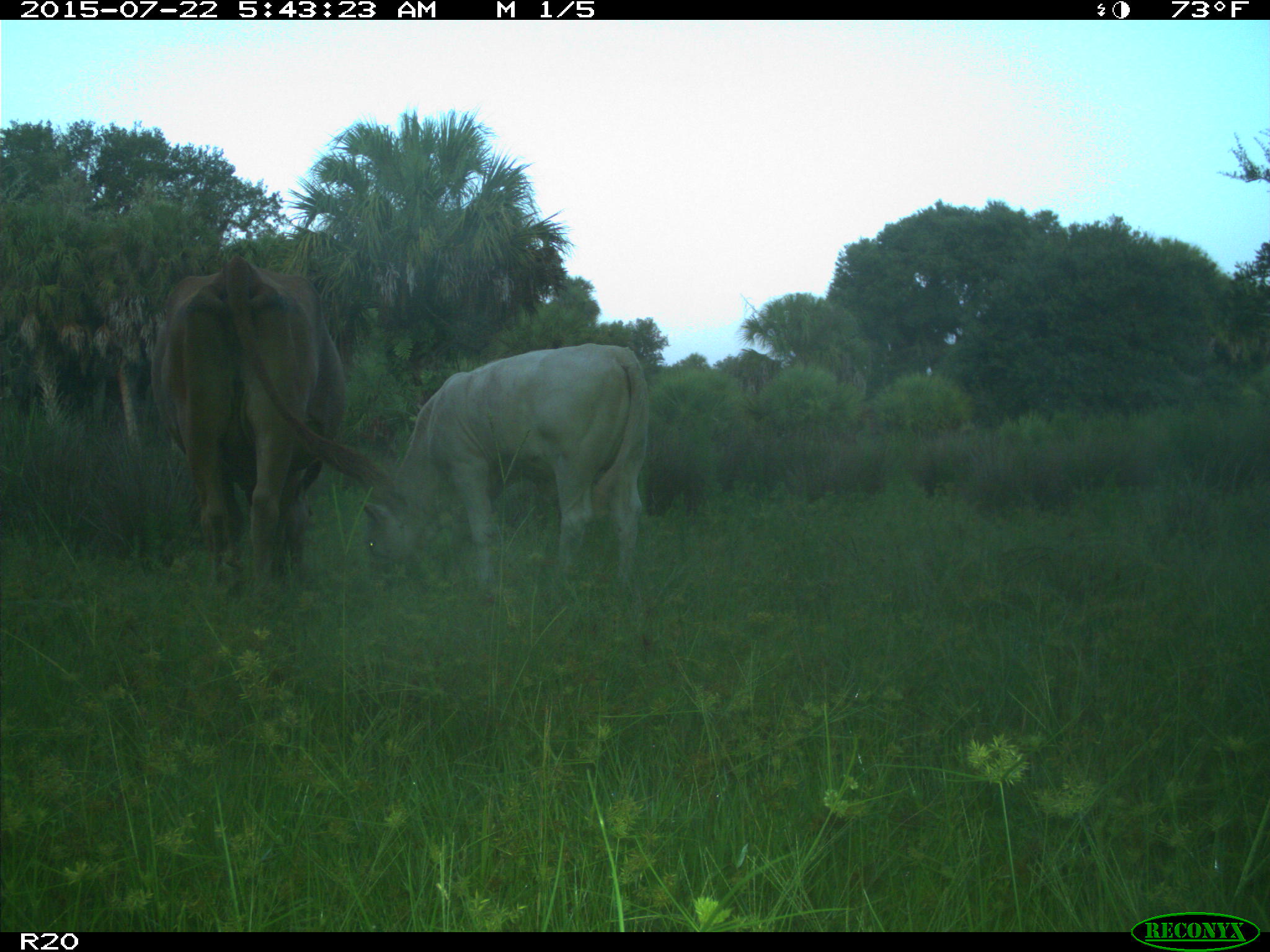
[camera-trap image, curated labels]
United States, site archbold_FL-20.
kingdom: Animalia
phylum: Chordata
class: Mammalia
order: Artiodactyla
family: Bovidae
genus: Bos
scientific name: Bos taurus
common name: domestic cow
Bos taurus (domestic cow).